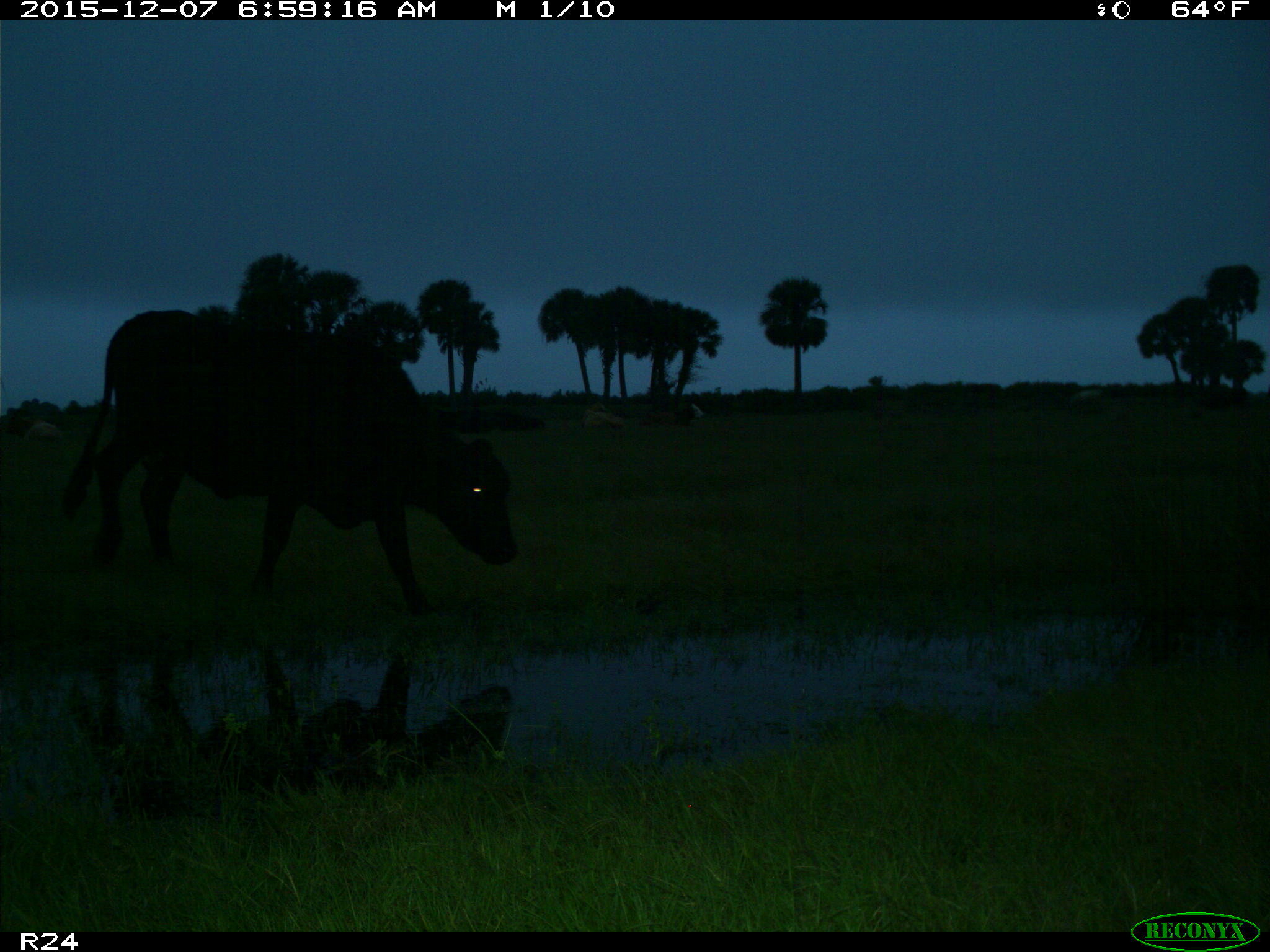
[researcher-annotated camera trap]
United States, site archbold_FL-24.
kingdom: Animalia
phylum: Chordata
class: Mammalia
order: Artiodactyla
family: Bovidae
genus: Bos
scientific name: Bos taurus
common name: domestic cow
Bos taurus (domestic cow).